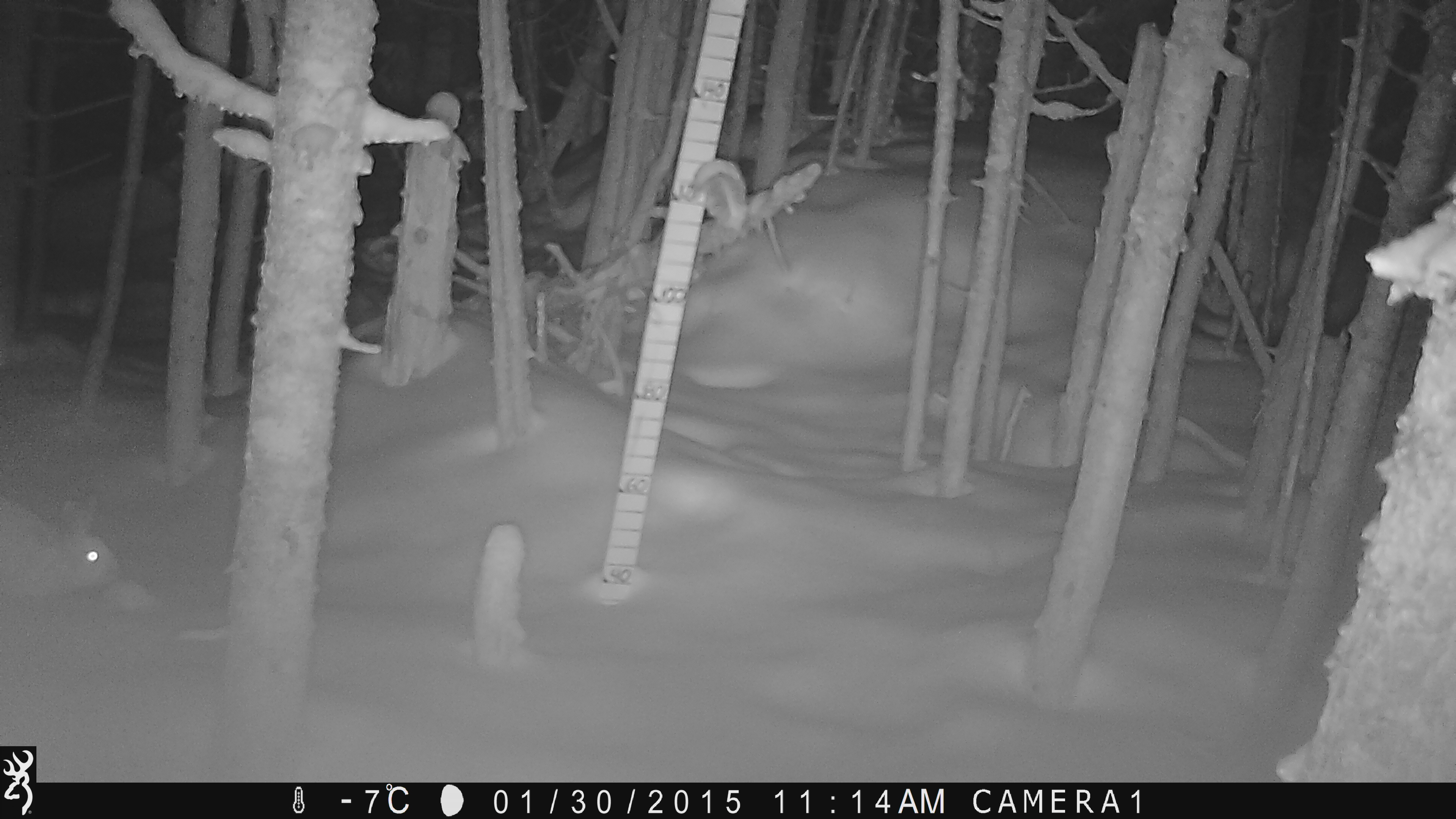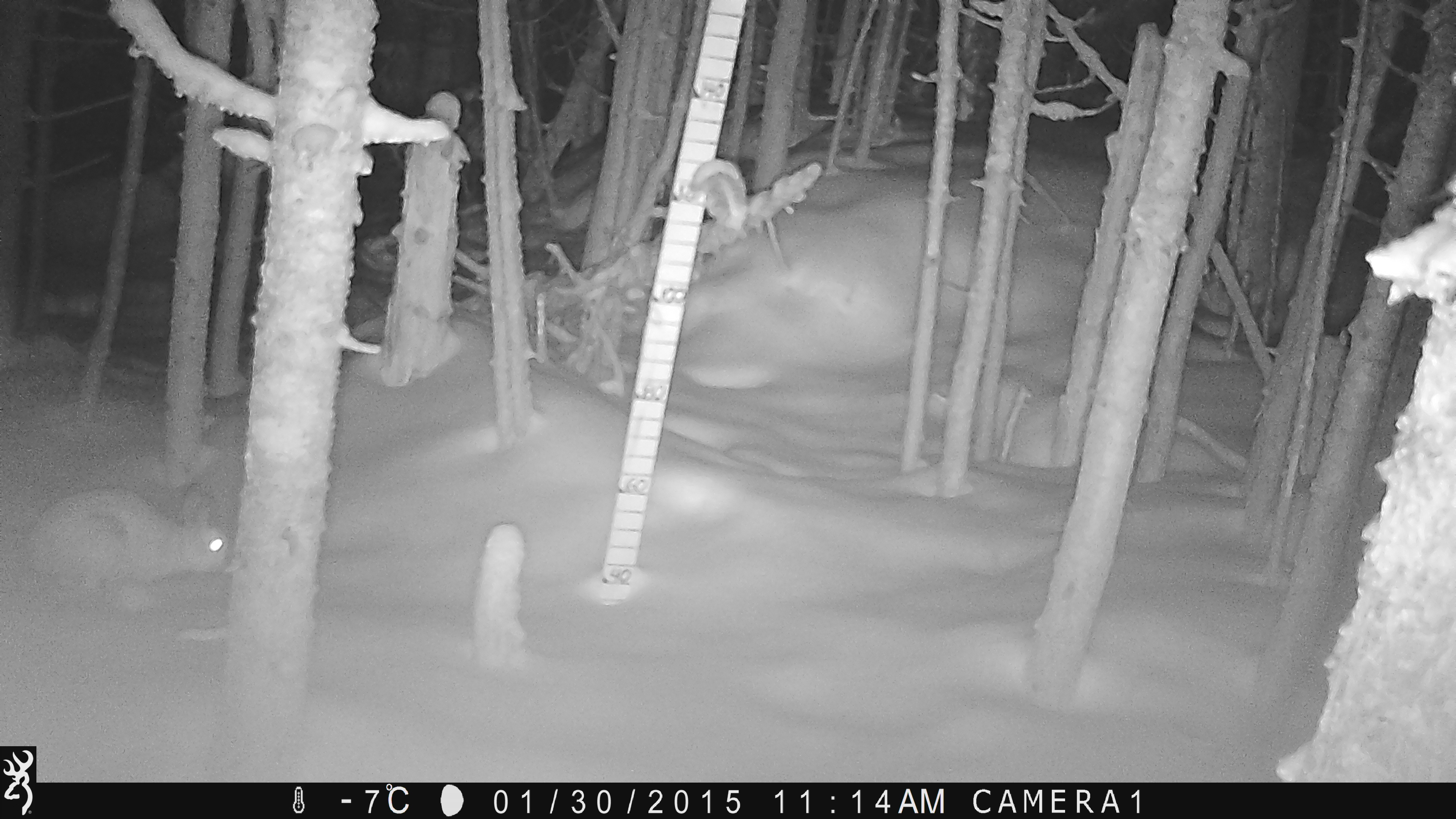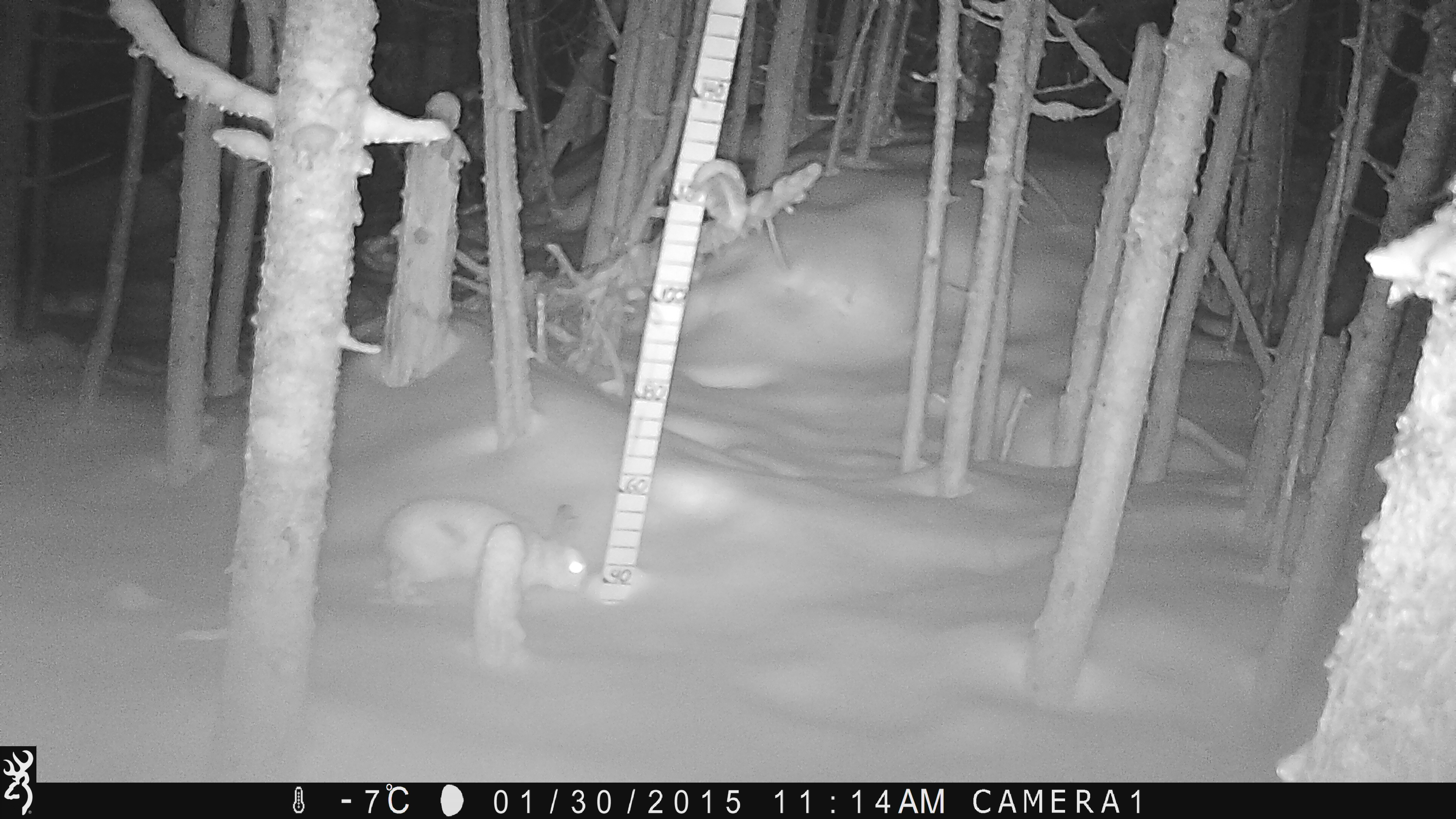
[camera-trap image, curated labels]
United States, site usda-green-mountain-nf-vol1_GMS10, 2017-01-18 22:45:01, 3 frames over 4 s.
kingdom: Animalia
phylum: Chordata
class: Mammalia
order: Lagomorpha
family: Leporidae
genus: Lepus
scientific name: Lepus americanus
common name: snowshoe hare